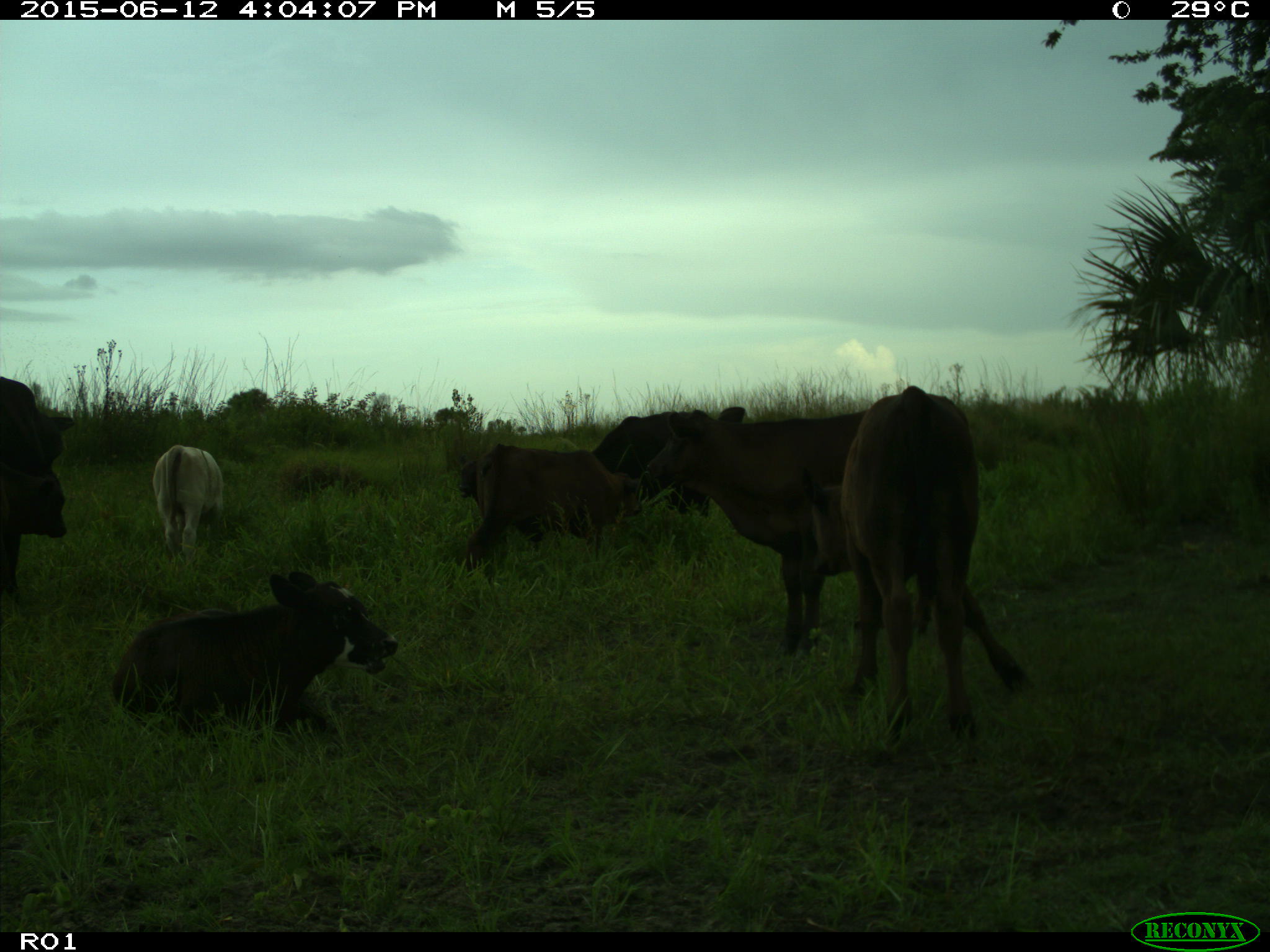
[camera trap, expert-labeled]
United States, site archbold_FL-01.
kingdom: Animalia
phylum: Chordata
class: Mammalia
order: Artiodactyla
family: Bovidae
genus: Bos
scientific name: Bos taurus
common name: domestic cow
Bos taurus (domestic cow).